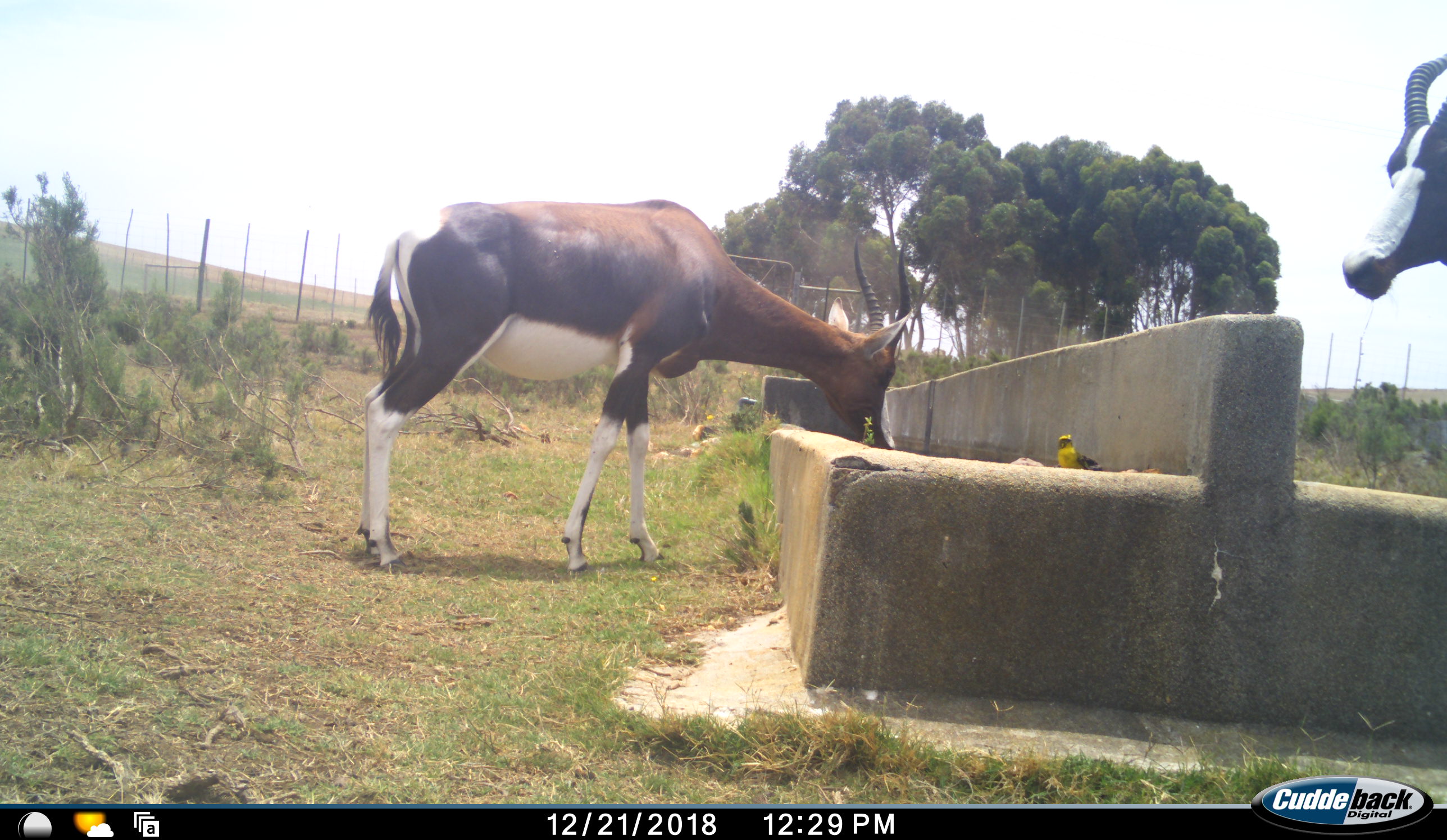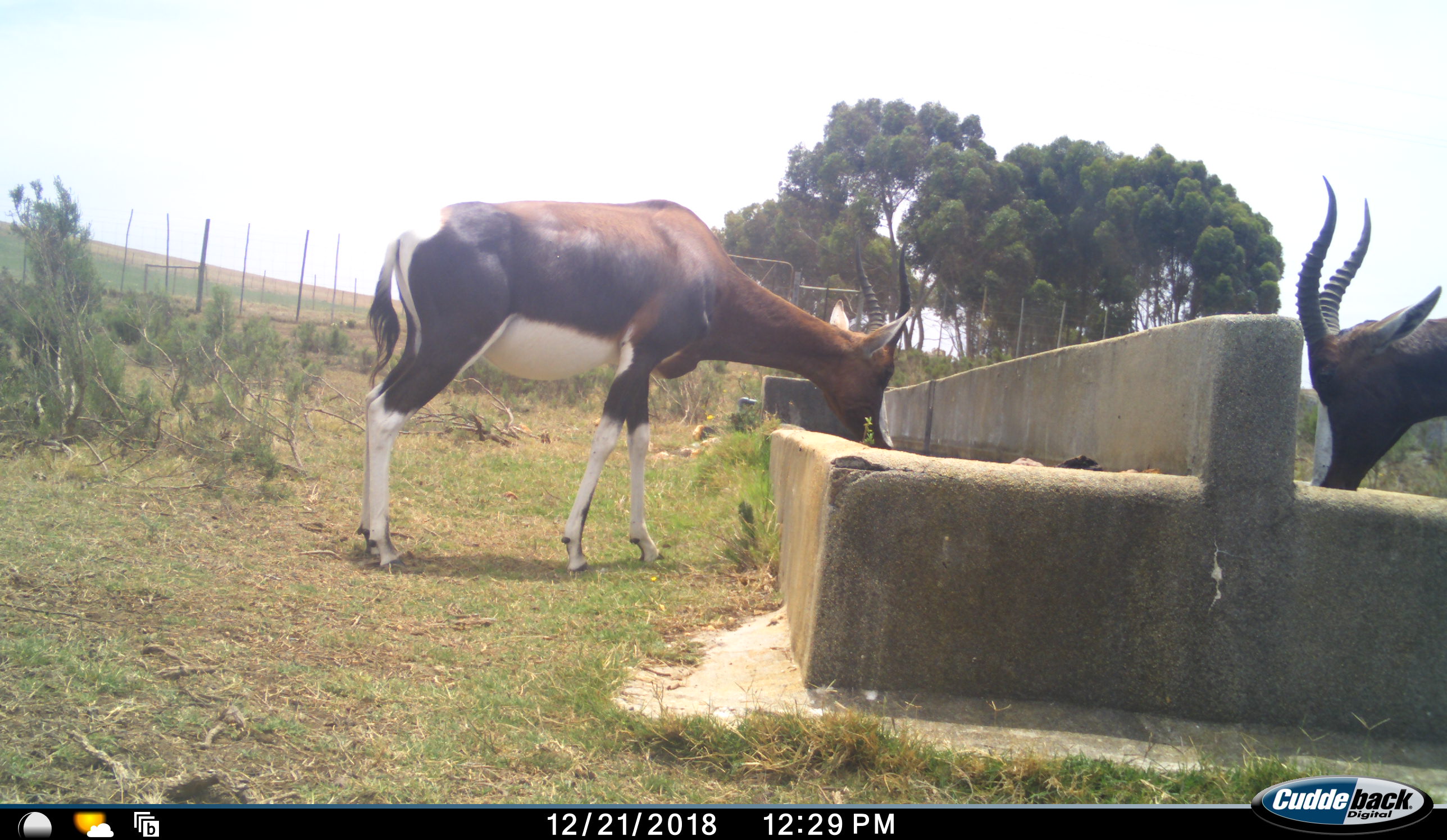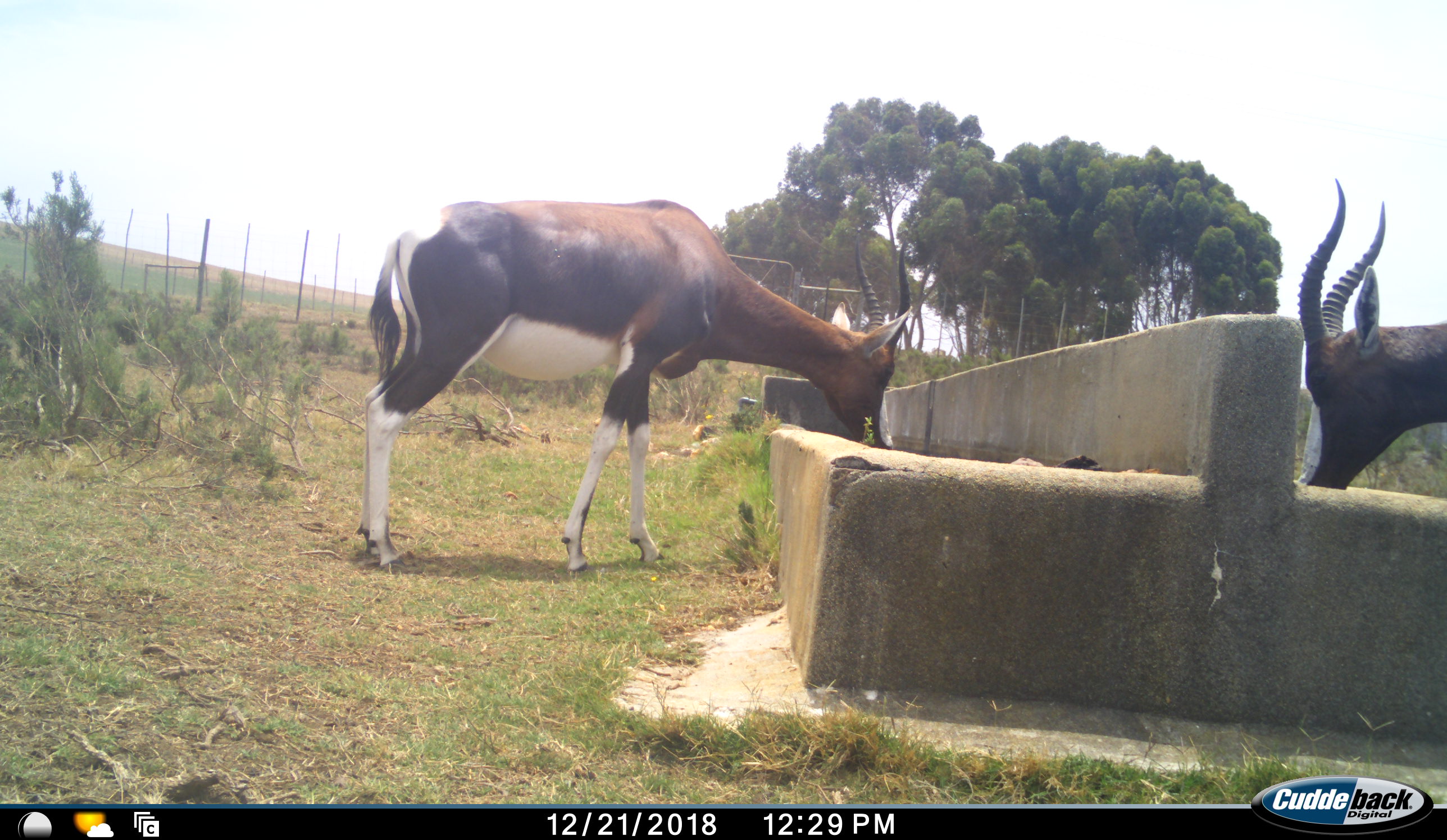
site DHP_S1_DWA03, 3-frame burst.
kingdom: Animalia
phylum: Chordata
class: Aves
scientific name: Aves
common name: bird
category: birdother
Birdother (bird) (Aves), count 1. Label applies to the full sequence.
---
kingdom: Animalia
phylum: Chordata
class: Mammalia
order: Artiodactyla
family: Bovidae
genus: Damaliscus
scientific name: Damaliscus pygargus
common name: bontebok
Bontebok (Damaliscus pygargus), count 2. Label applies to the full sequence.